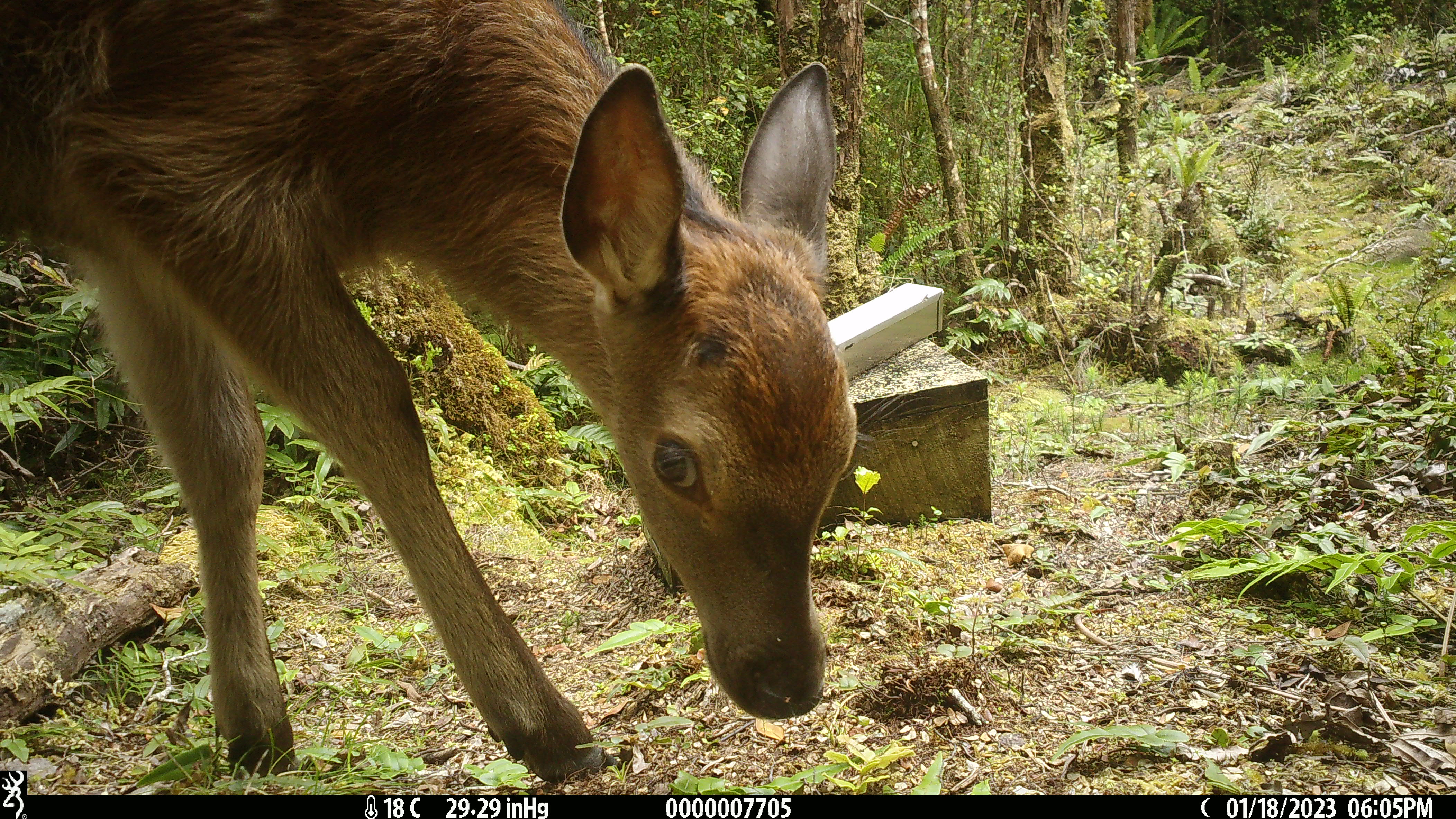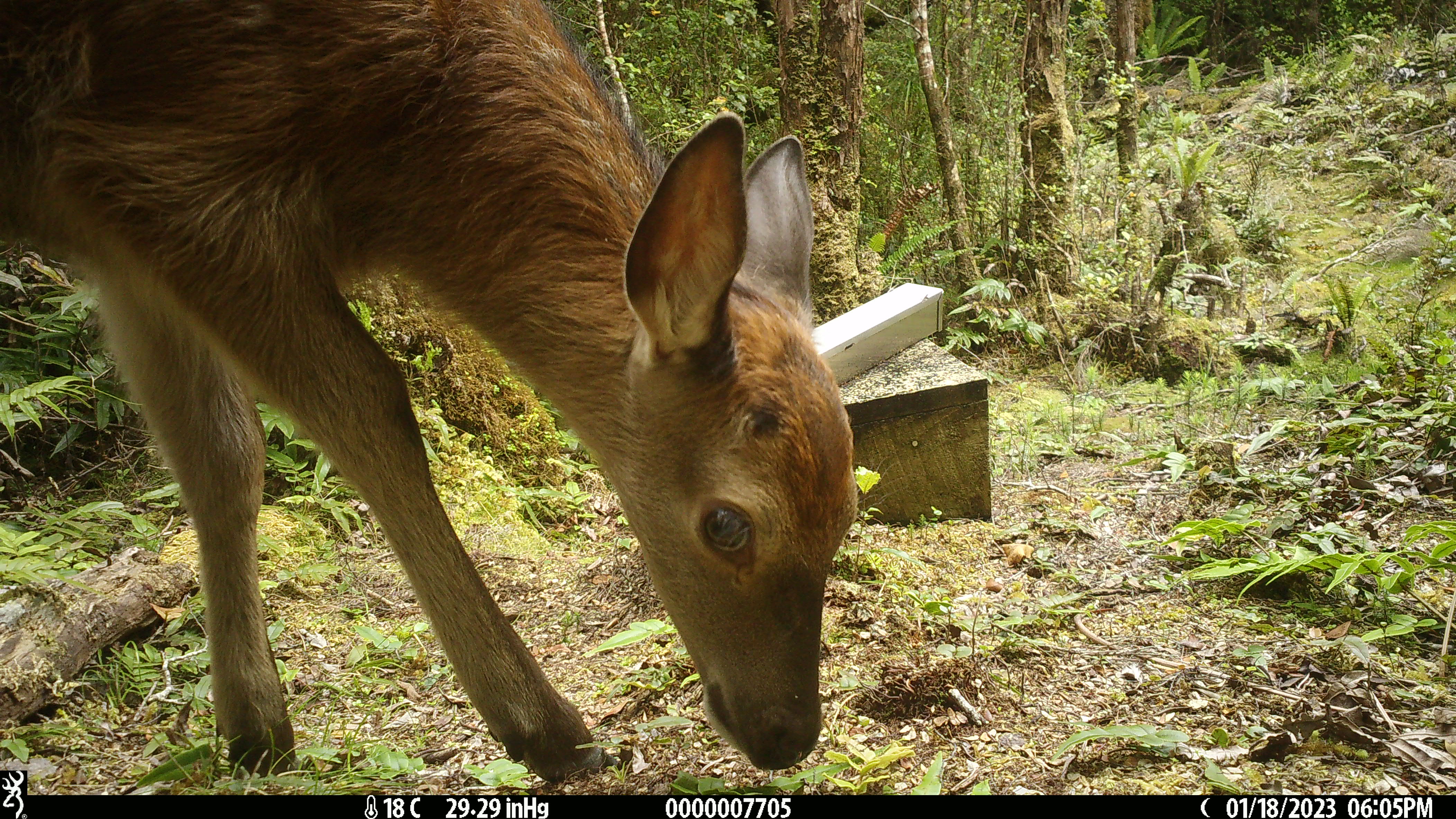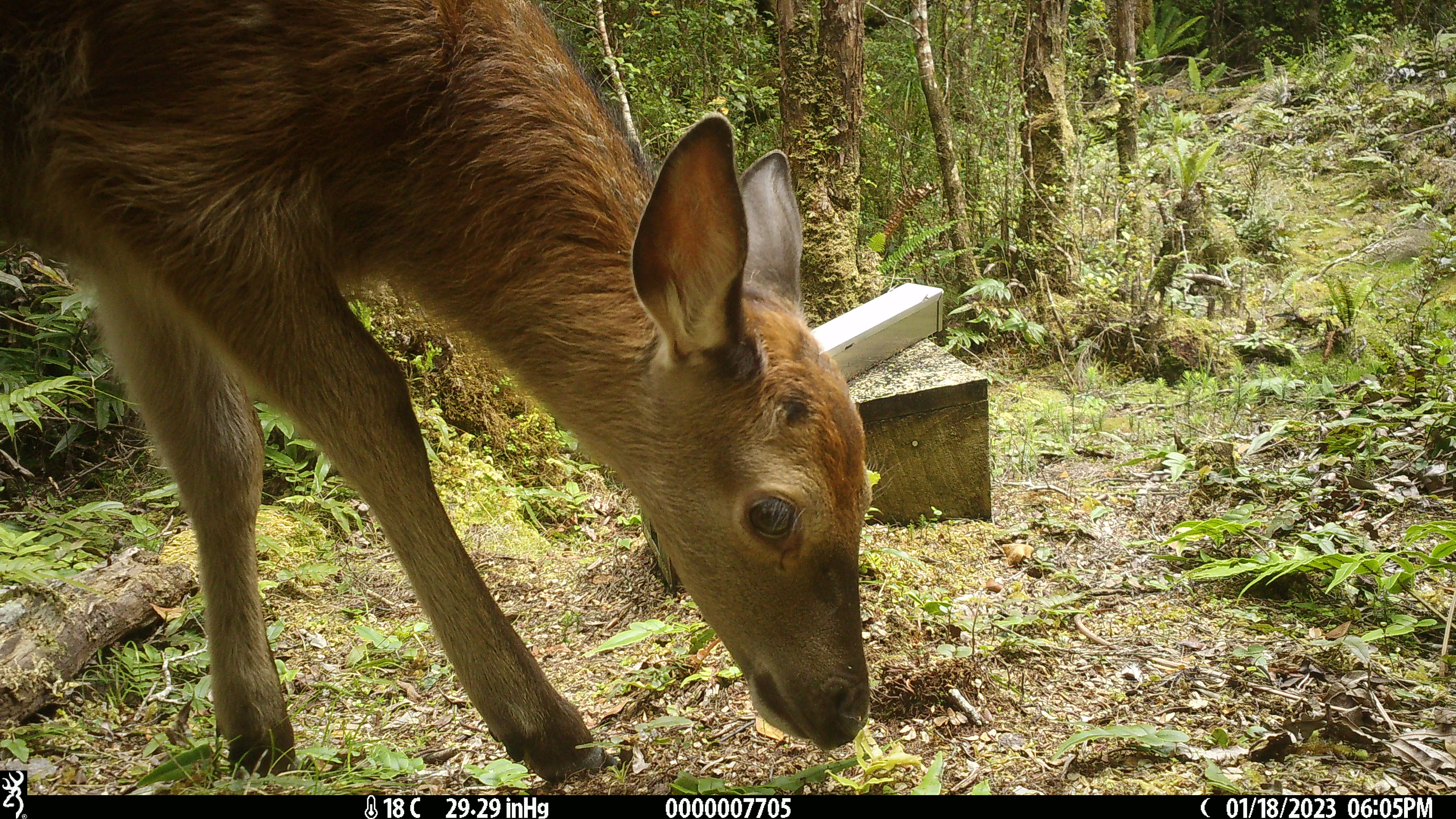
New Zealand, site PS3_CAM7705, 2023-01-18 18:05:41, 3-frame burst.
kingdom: Animalia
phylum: Chordata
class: Mammalia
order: Artiodactyla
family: Cervidae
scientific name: Cervidae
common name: deer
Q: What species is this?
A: Deer (Cervidae).